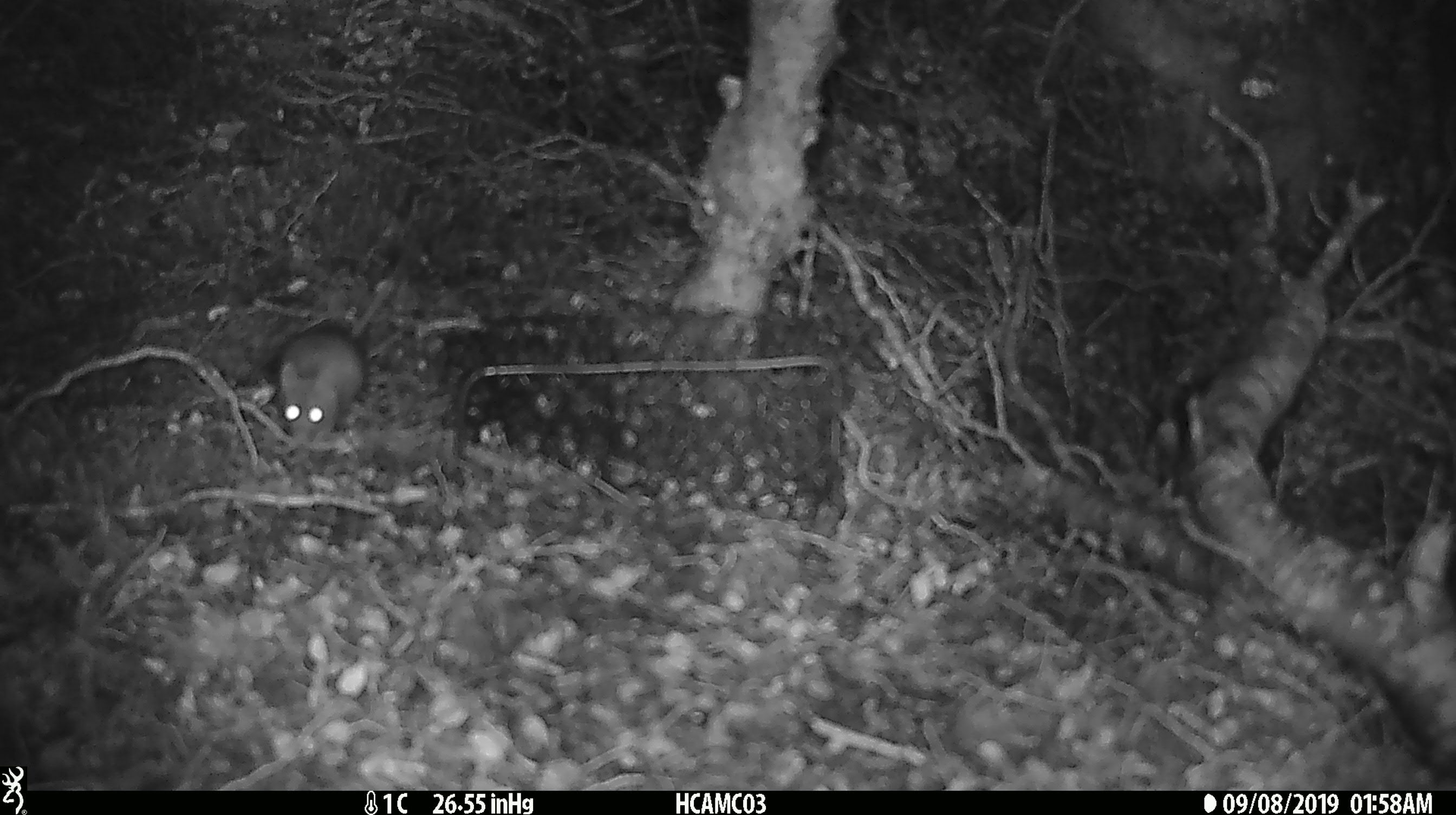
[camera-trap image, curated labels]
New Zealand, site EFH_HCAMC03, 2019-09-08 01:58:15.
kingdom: Animalia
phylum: Chordata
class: Mammalia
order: Rodentia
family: Muridae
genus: Mus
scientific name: Mus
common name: mouse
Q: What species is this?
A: Mouse (Mus).